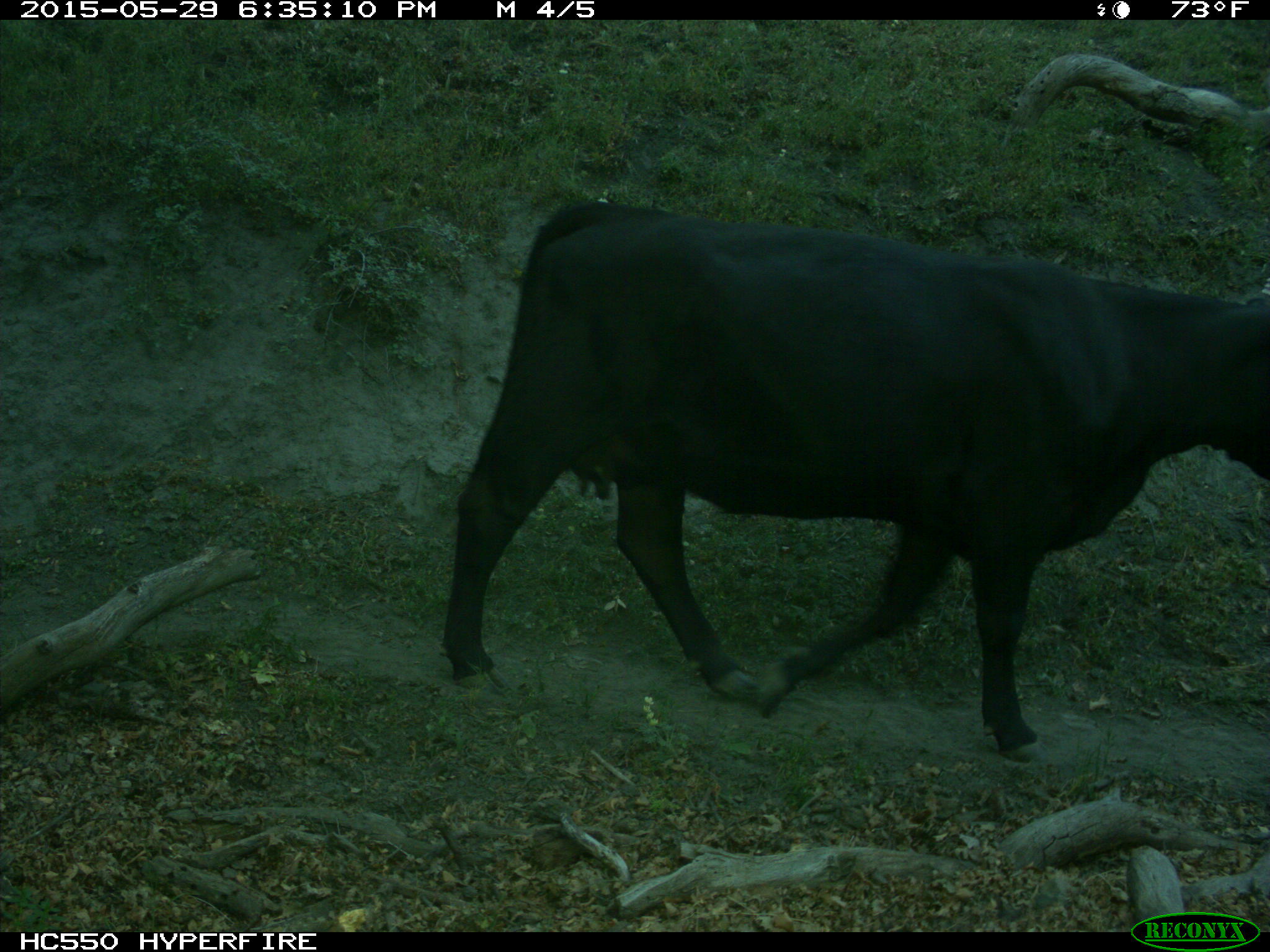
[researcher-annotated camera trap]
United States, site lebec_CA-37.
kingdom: Animalia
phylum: Chordata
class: Mammalia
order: Artiodactyla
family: Bovidae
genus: Bos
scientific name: Bos taurus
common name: domestic cow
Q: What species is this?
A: Bos taurus (domestic cow).